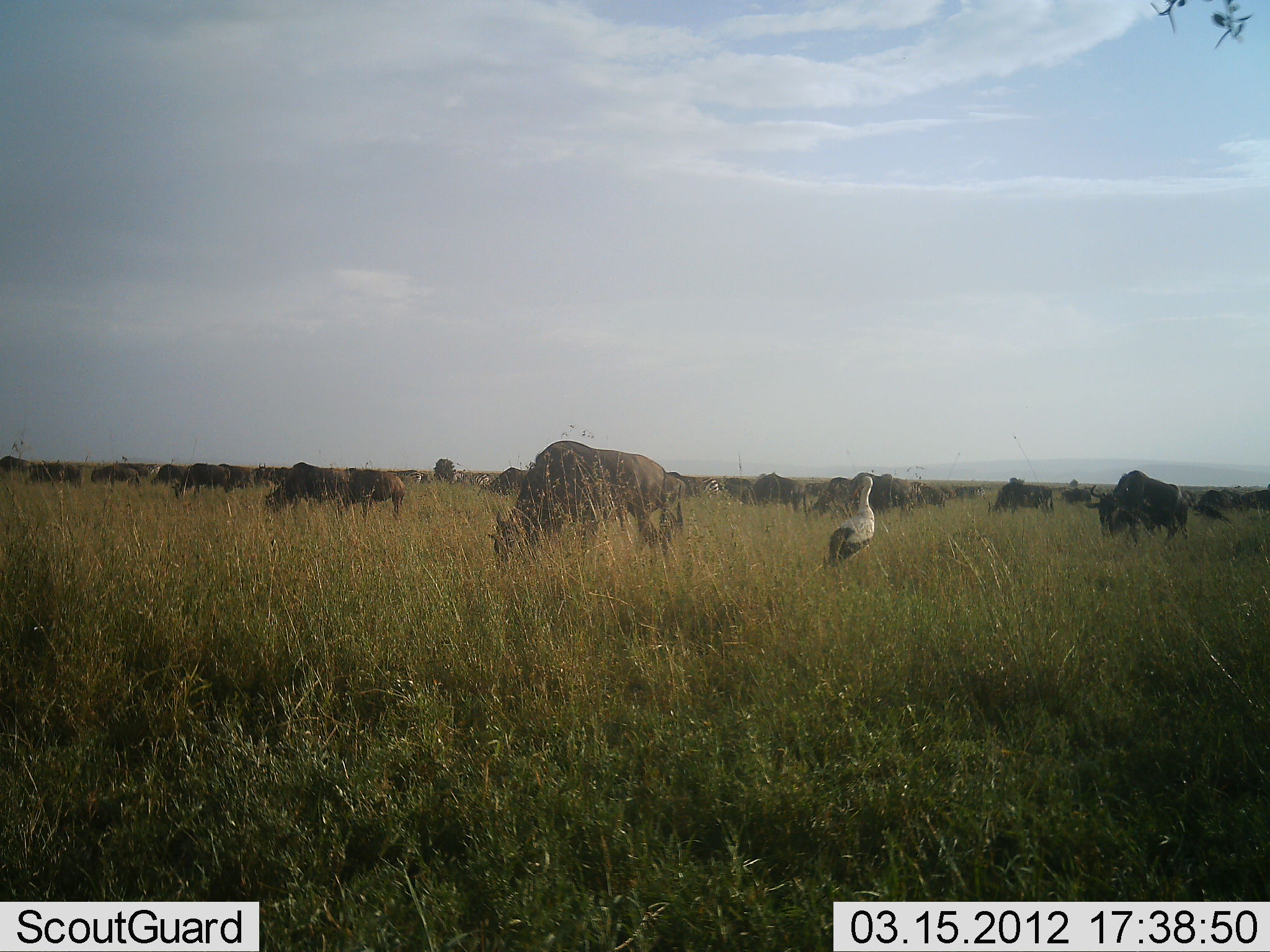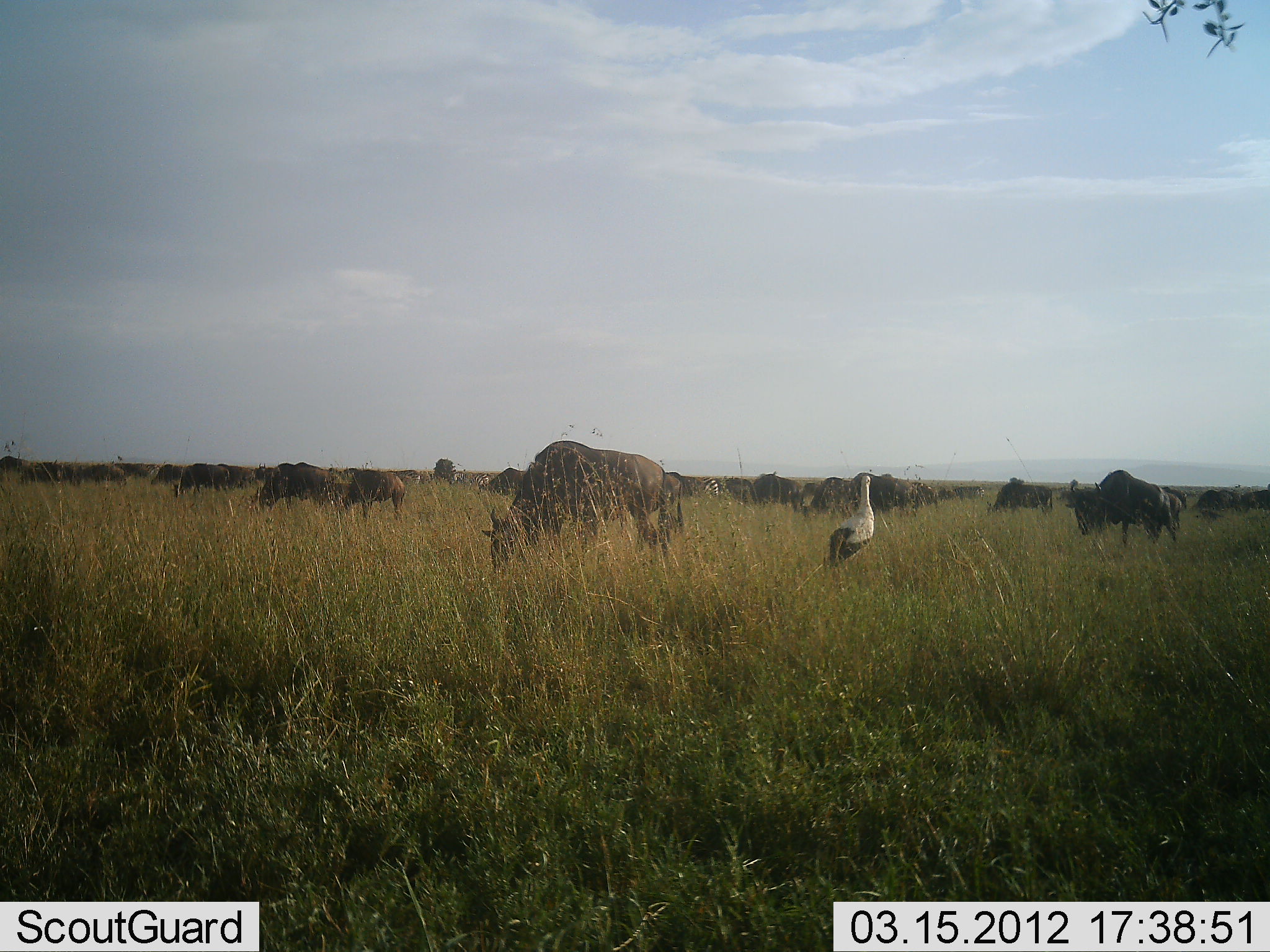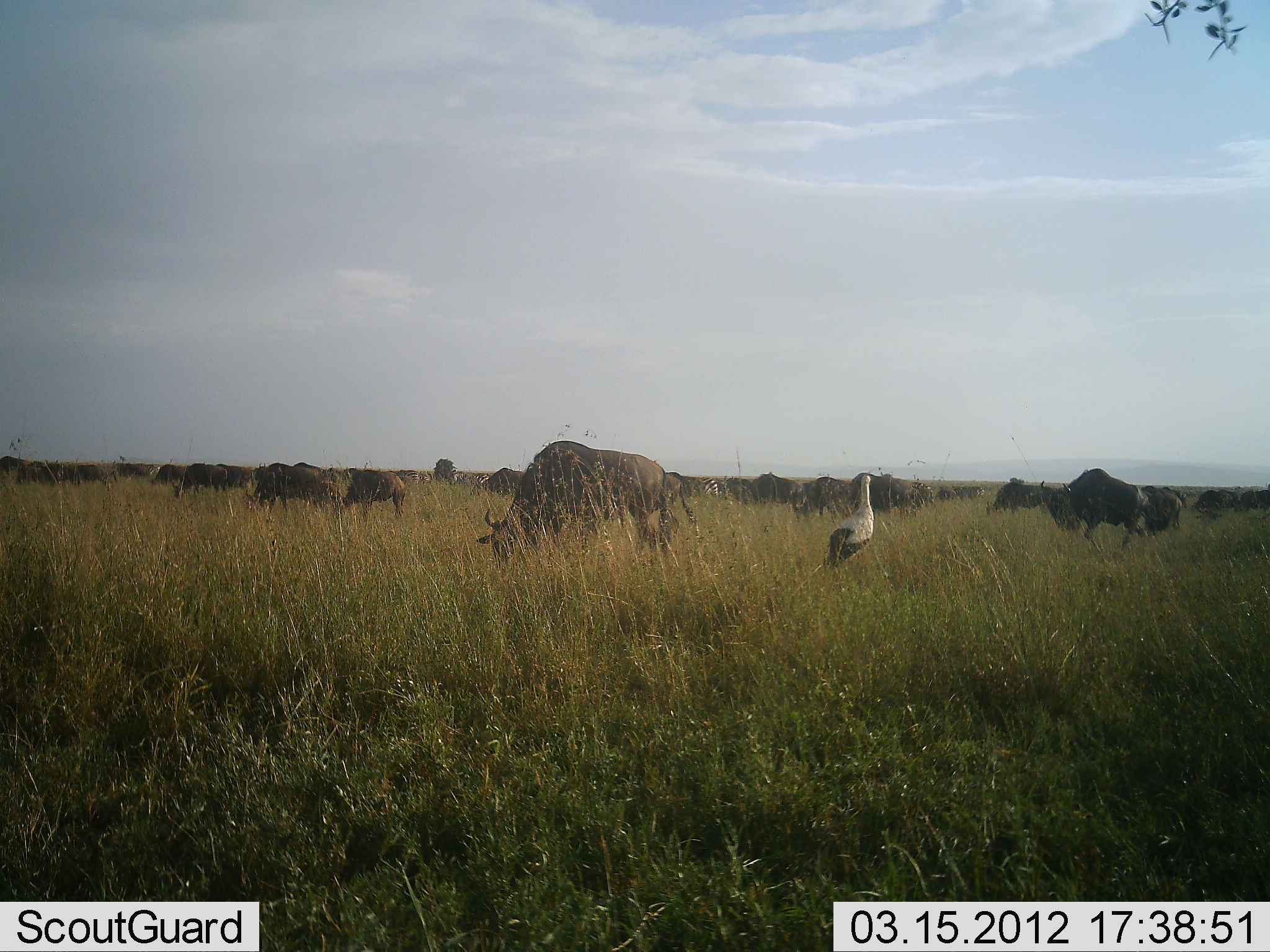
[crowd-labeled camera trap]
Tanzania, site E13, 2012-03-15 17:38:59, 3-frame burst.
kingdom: Animalia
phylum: Chordata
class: Aves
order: Accipitriformes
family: Sagittariidae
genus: Sagittarius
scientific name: Sagittarius serpentarius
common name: secretary bird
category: secretarybird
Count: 1.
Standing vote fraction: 92%.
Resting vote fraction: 0%.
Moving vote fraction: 8%.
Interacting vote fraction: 0%.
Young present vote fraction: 0%.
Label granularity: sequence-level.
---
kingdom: Animalia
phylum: Chordata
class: Mammalia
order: Artiodactyla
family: Bovidae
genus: Connochaetes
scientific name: Connochaetes taurinus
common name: blue wildebeest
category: wildebeest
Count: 11-50.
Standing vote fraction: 42%.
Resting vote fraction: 0%.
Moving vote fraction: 26%.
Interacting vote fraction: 0%.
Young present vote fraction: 0%.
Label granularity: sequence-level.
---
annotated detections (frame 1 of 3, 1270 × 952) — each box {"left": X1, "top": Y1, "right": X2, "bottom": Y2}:
animal: {"left": 486, "top": 441, "right": 662, "bottom": 561}; {"left": 1085, "top": 471, "right": 1188, "bottom": 544}; {"left": 261, "top": 462, "right": 346, "bottom": 518}; {"left": 824, "top": 477, "right": 876, "bottom": 566}; {"left": 346, "top": 469, "right": 405, "bottom": 522}; {"left": 658, "top": 473, "right": 686, "bottom": 539}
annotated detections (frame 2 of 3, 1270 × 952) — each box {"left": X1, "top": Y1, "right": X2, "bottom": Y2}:
animal: {"left": 484, "top": 438, "right": 662, "bottom": 567}; {"left": 1065, "top": 470, "right": 1177, "bottom": 548}; {"left": 826, "top": 475, "right": 873, "bottom": 568}; {"left": 257, "top": 462, "right": 331, "bottom": 512}; {"left": 341, "top": 468, "right": 404, "bottom": 520}; {"left": 660, "top": 469, "right": 685, "bottom": 539}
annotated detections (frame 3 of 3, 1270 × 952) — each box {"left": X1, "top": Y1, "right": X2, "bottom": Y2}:
animal: {"left": 478, "top": 440, "right": 666, "bottom": 565}; {"left": 1040, "top": 467, "right": 1149, "bottom": 549}; {"left": 830, "top": 475, "right": 874, "bottom": 565}; {"left": 652, "top": 472, "right": 697, "bottom": 540}; {"left": 984, "top": 483, "right": 1047, "bottom": 516}; {"left": 1141, "top": 485, "right": 1181, "bottom": 530}